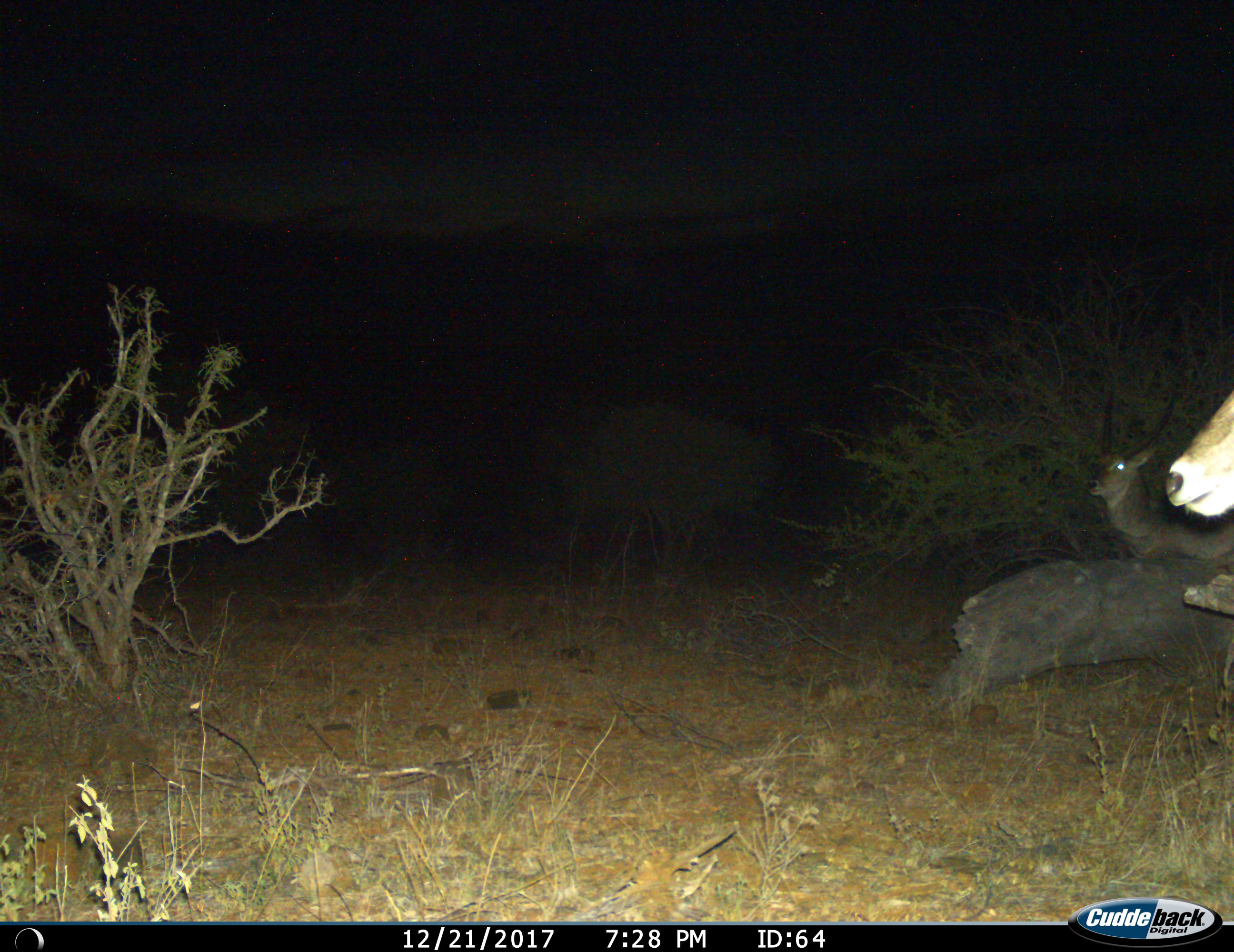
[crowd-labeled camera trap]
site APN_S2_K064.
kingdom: Animalia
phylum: Chordata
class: Mammalia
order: Artiodactyla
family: Bovidae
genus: Kobus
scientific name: Kobus ellipsiprymnus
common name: waterbuck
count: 2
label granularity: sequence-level